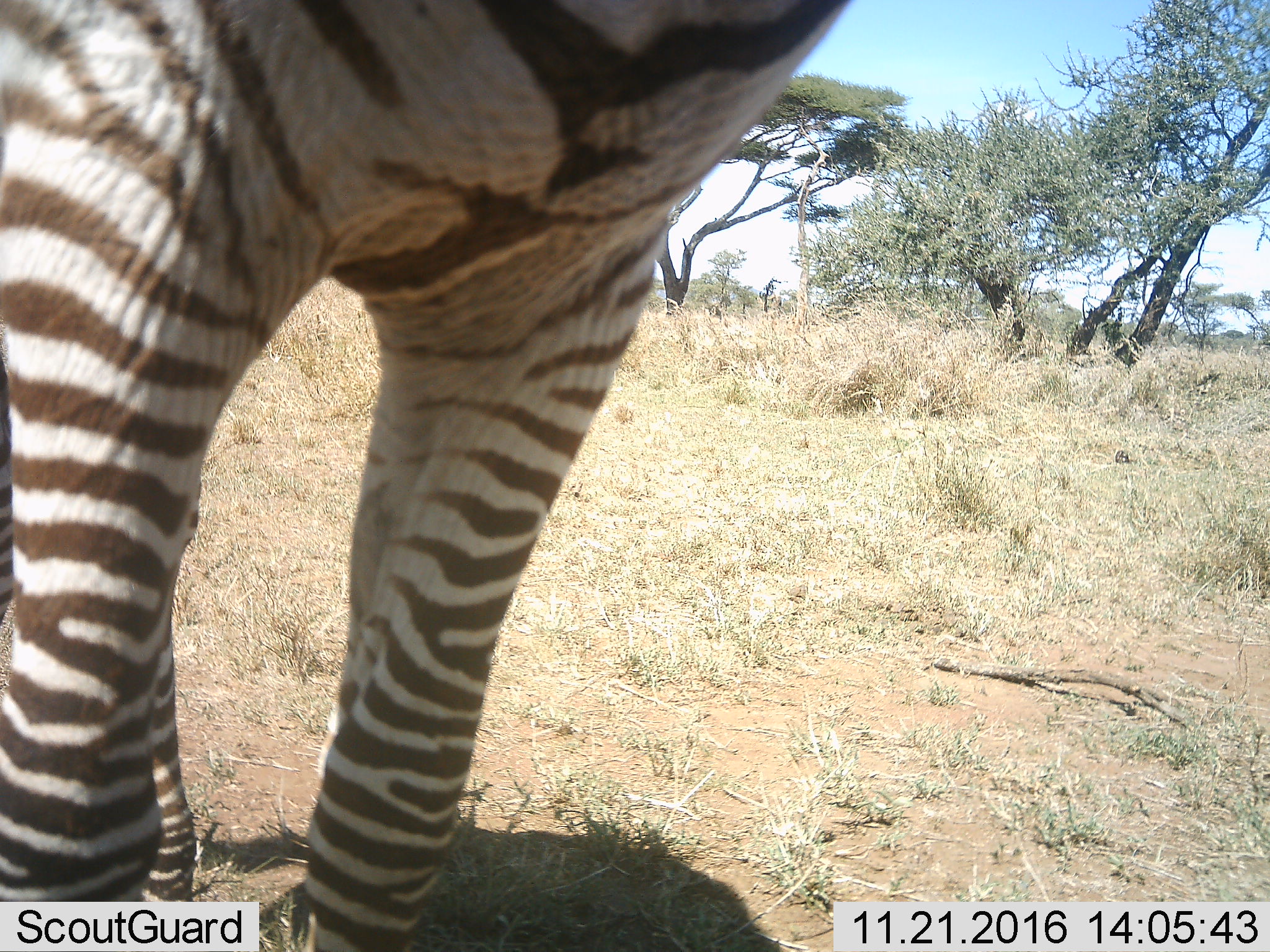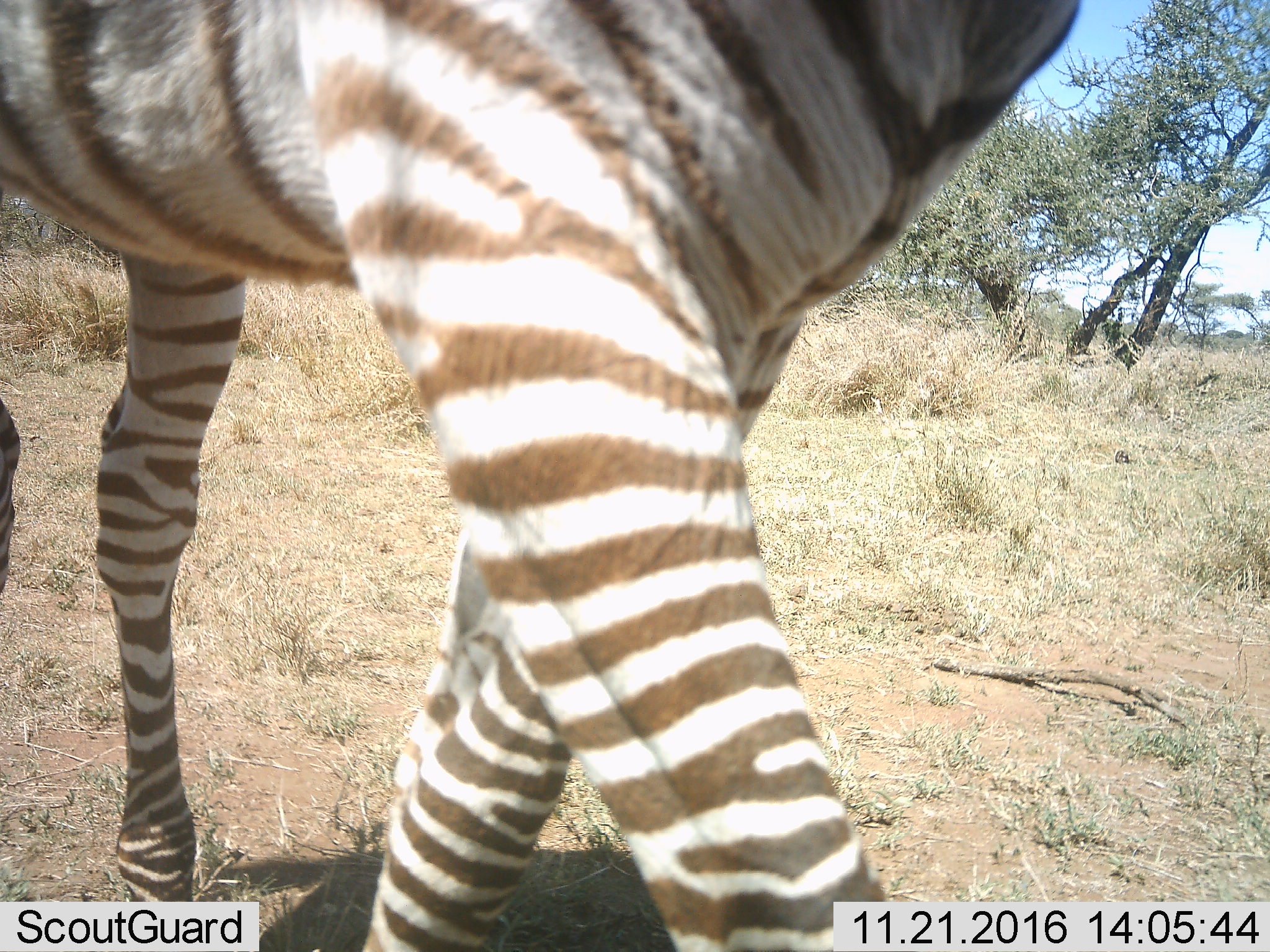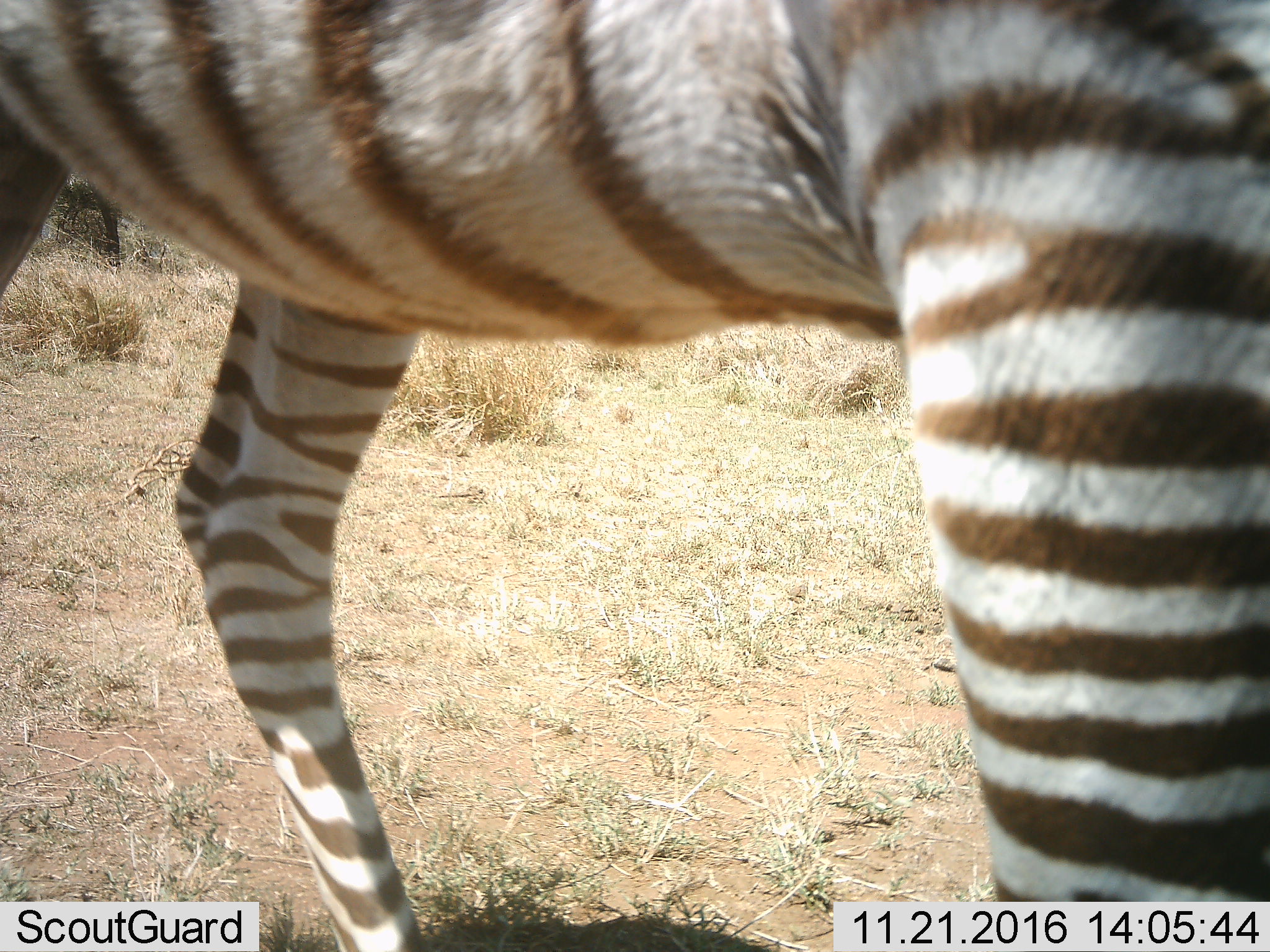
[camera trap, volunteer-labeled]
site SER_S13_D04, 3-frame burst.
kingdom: Animalia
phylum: Chordata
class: Mammalia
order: Perissodactyla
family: Equidae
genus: Equus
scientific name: Equus quagga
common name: plains zebra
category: zebraplains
Zebraplains (plains zebra) (Equus quagga), count 1. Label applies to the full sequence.